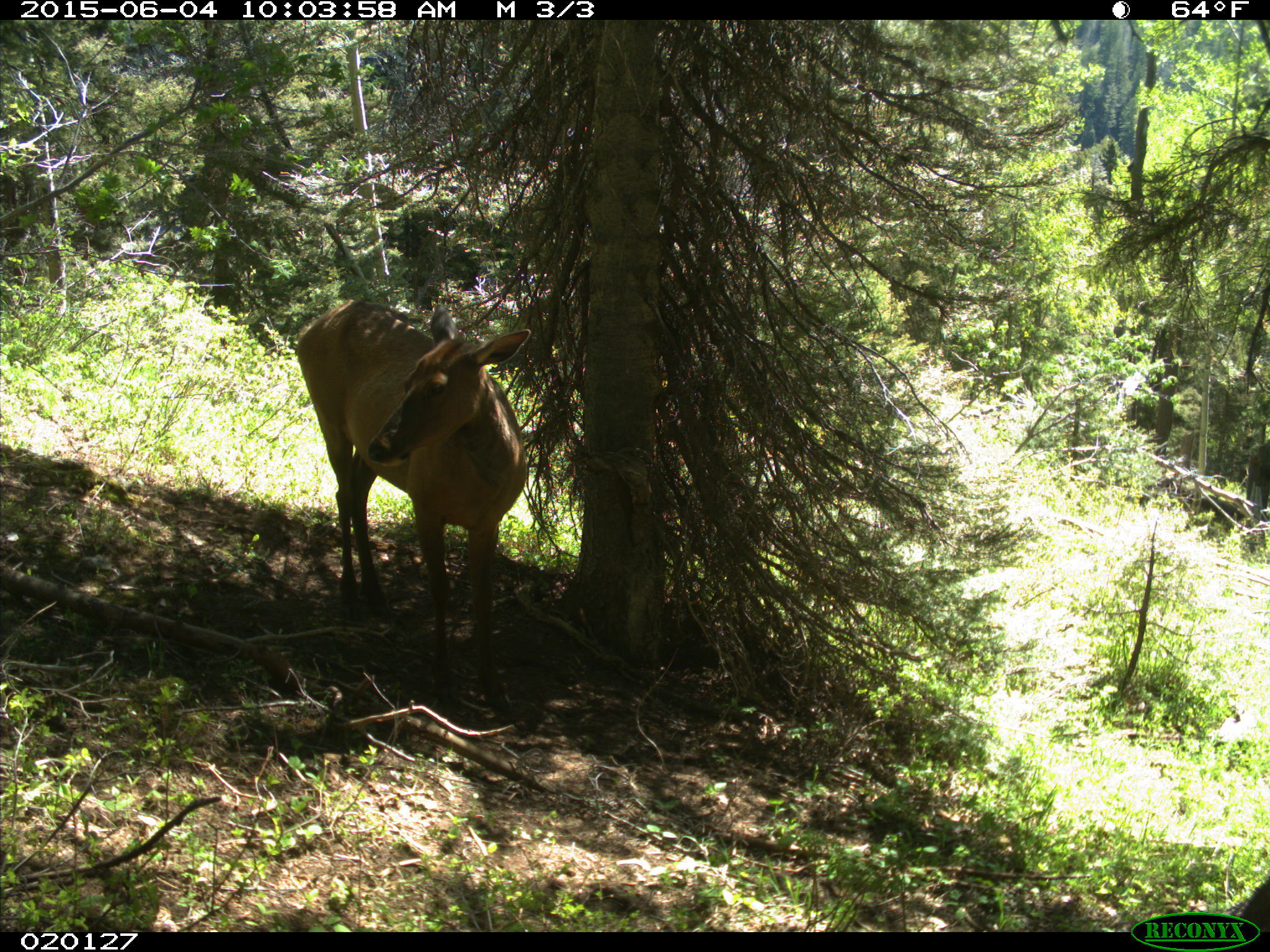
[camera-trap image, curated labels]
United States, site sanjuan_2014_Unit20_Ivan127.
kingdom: Animalia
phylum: Chordata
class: Mammalia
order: Artiodactyla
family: Cervidae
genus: Cervus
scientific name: Cervus elaphus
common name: red deer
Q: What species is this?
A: Cervus elaphus (red deer).